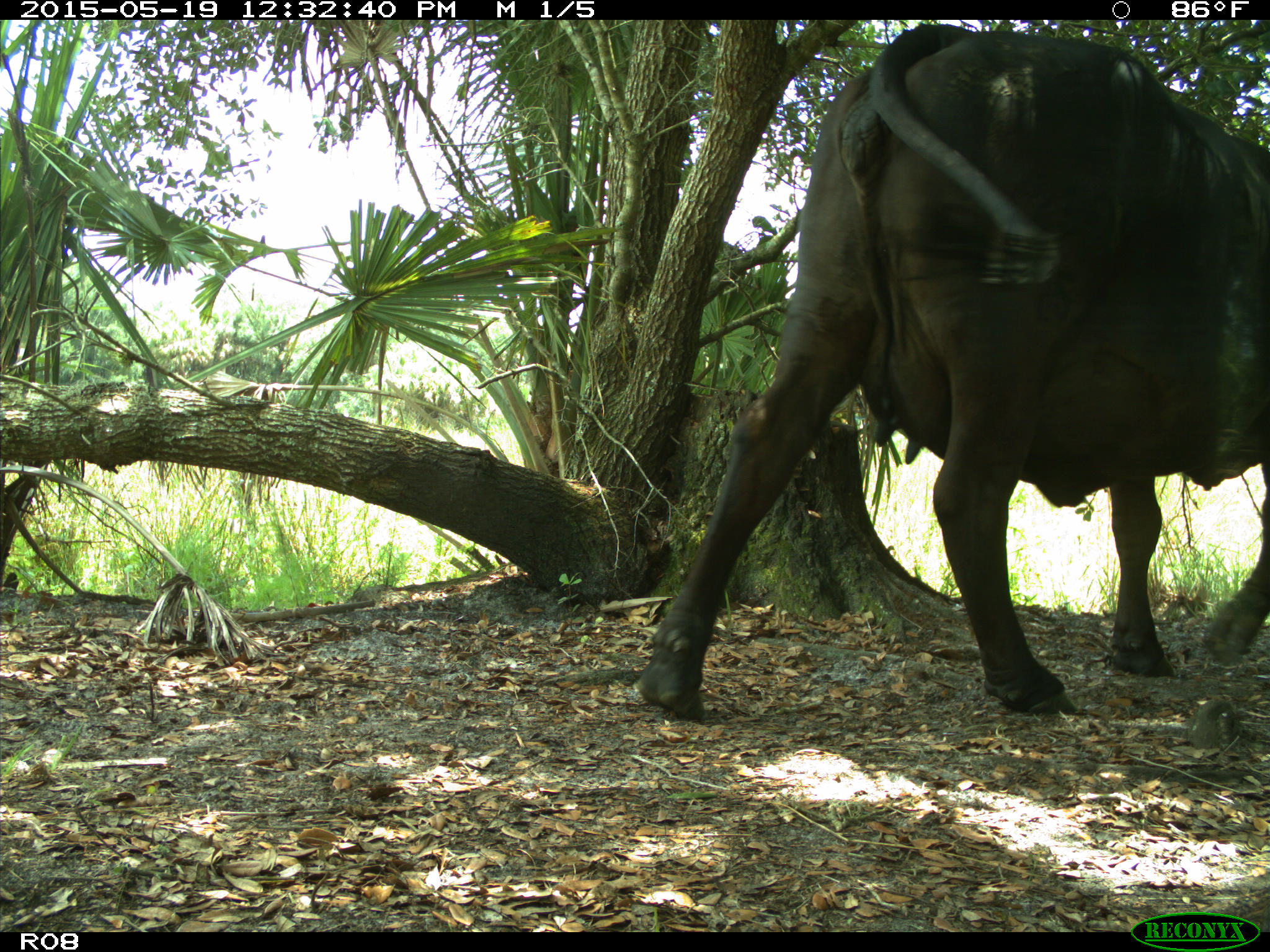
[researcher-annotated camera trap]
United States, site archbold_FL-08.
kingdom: Animalia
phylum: Chordata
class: Mammalia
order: Artiodactyla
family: Bovidae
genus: Bos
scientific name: Bos taurus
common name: domestic cow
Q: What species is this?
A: Bos taurus (domestic cow).